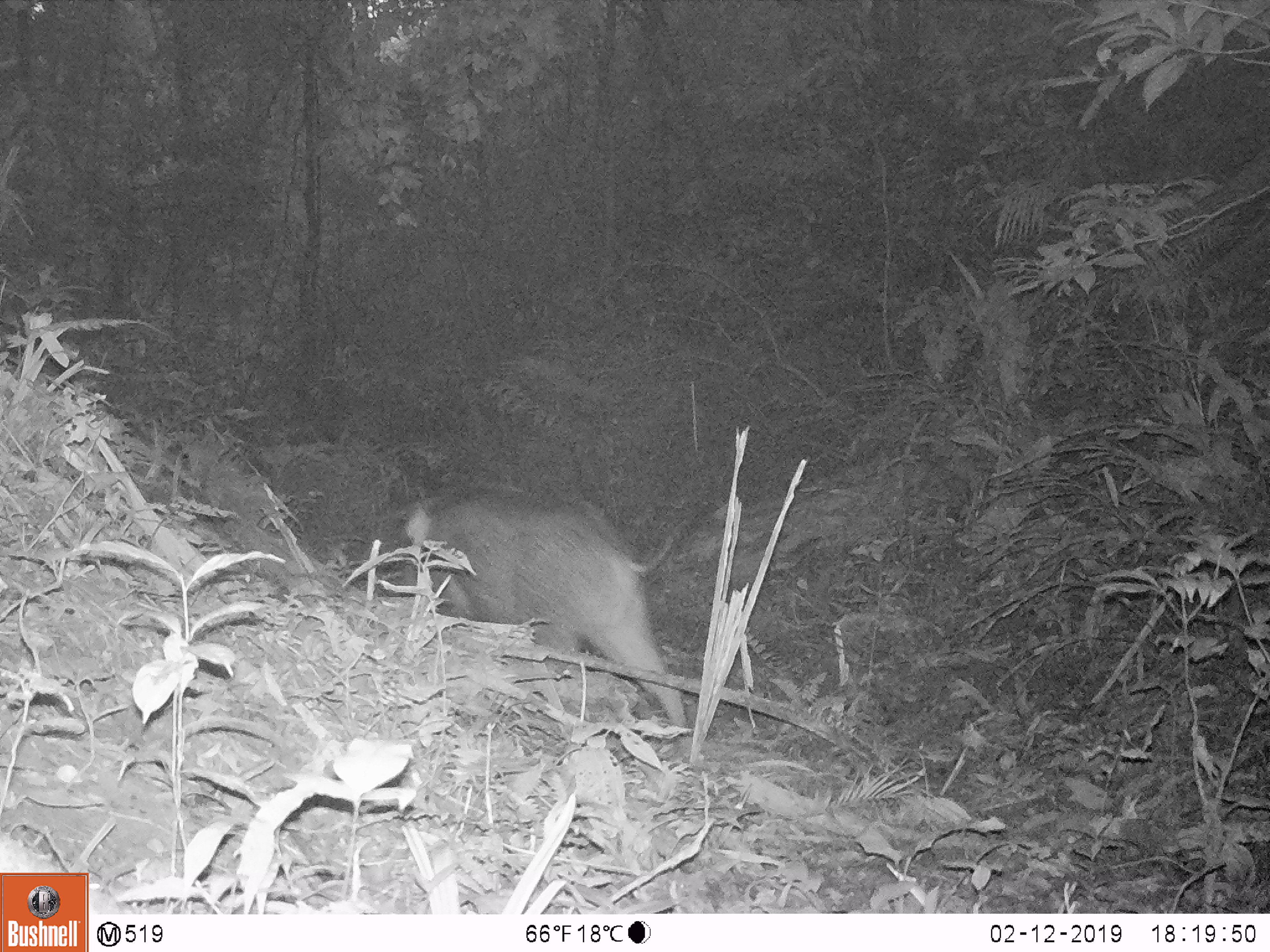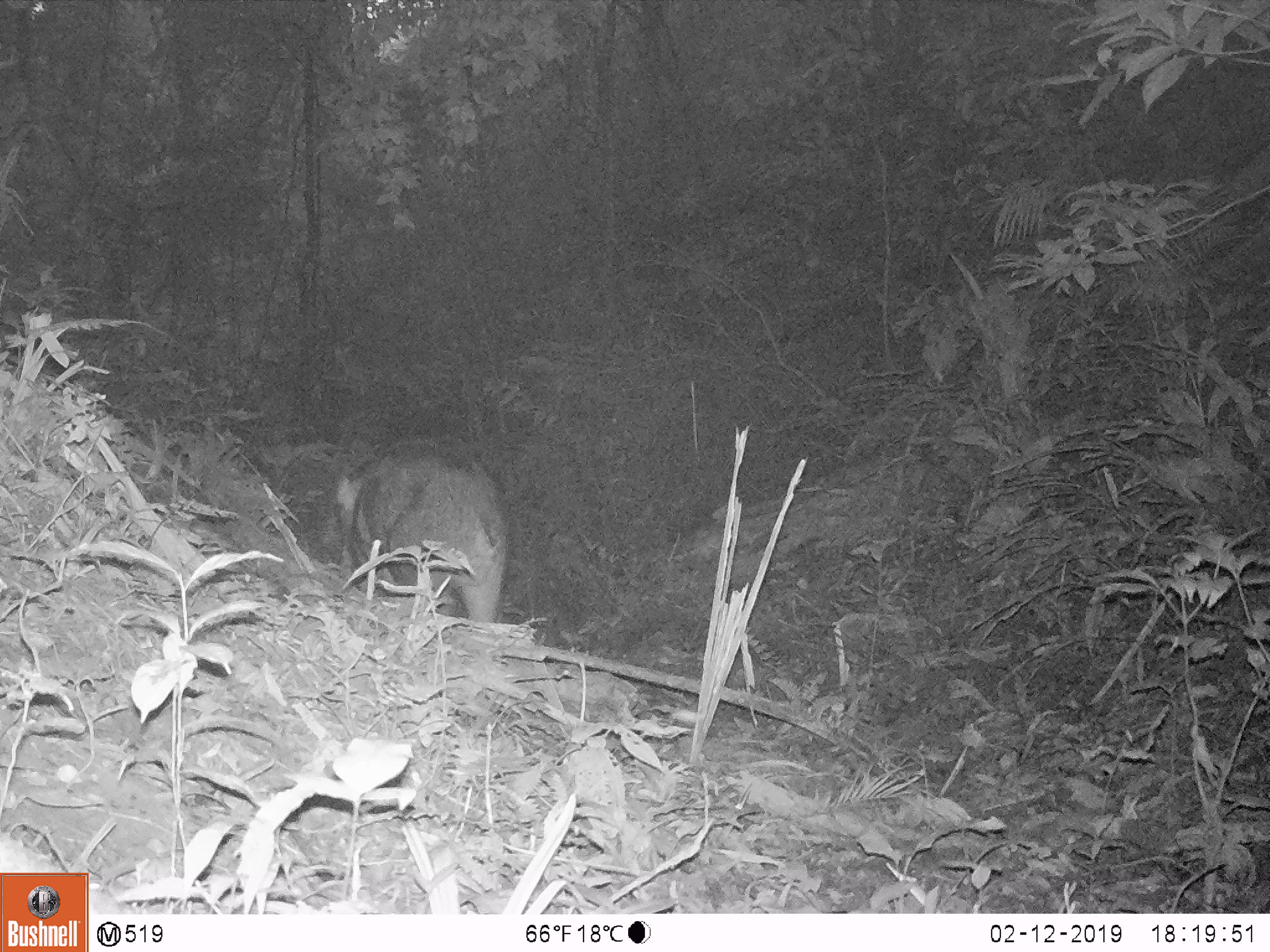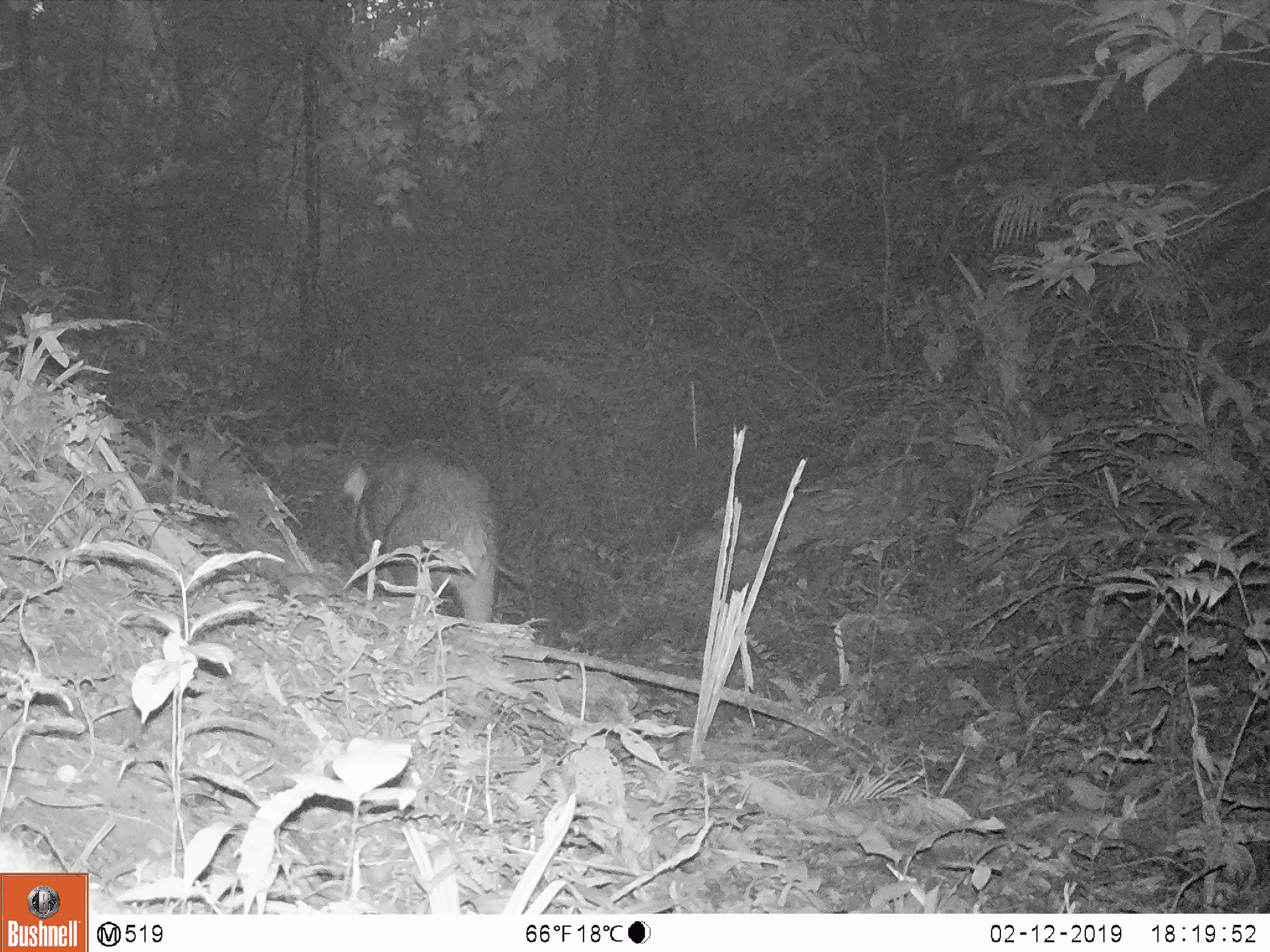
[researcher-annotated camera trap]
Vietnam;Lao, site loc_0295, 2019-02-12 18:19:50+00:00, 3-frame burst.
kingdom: Animalia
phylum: Chordata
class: Mammalia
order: Artiodactyla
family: Suidae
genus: Sus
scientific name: Sus scrofa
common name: eurasian wild pig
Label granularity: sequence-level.